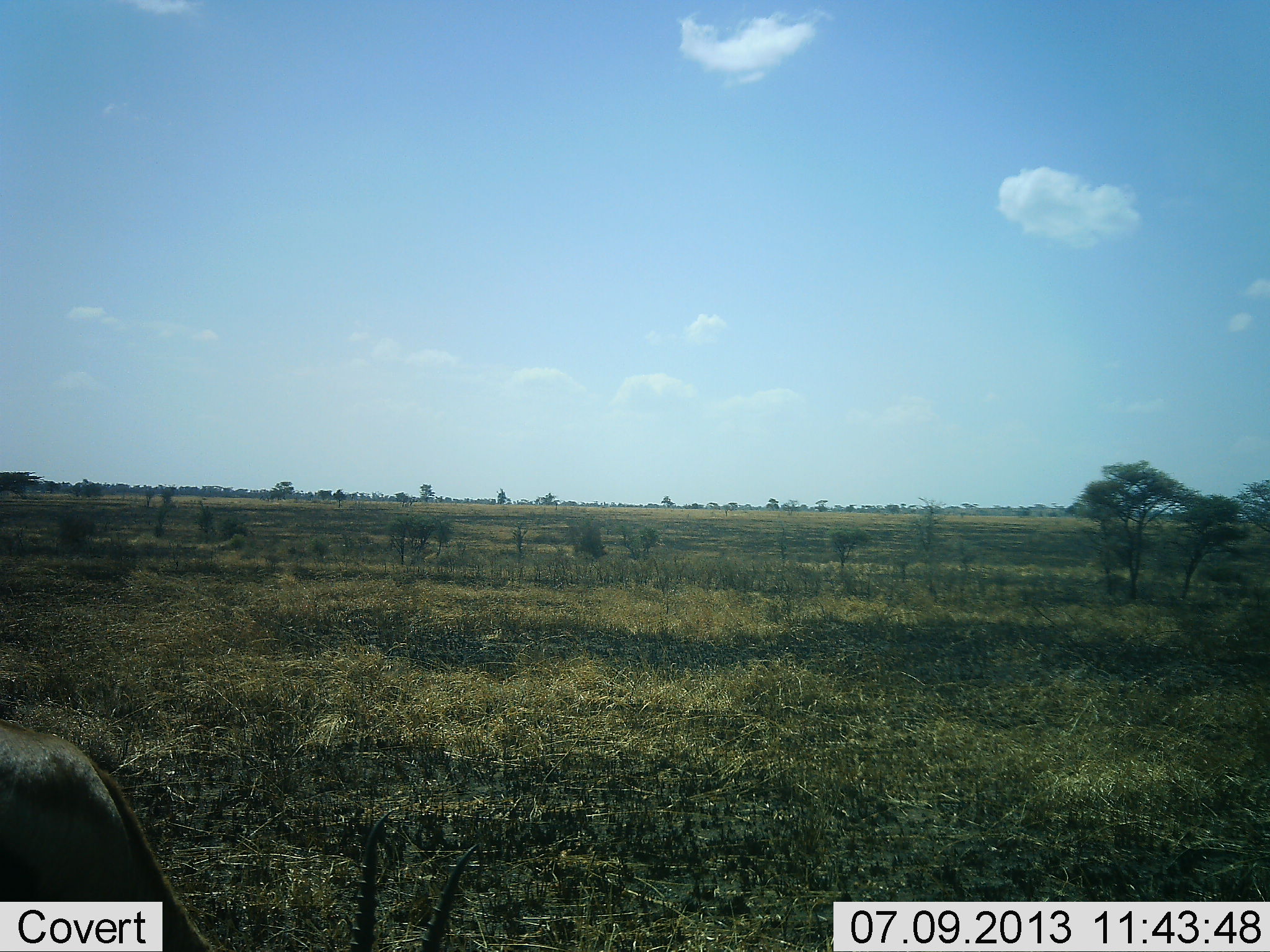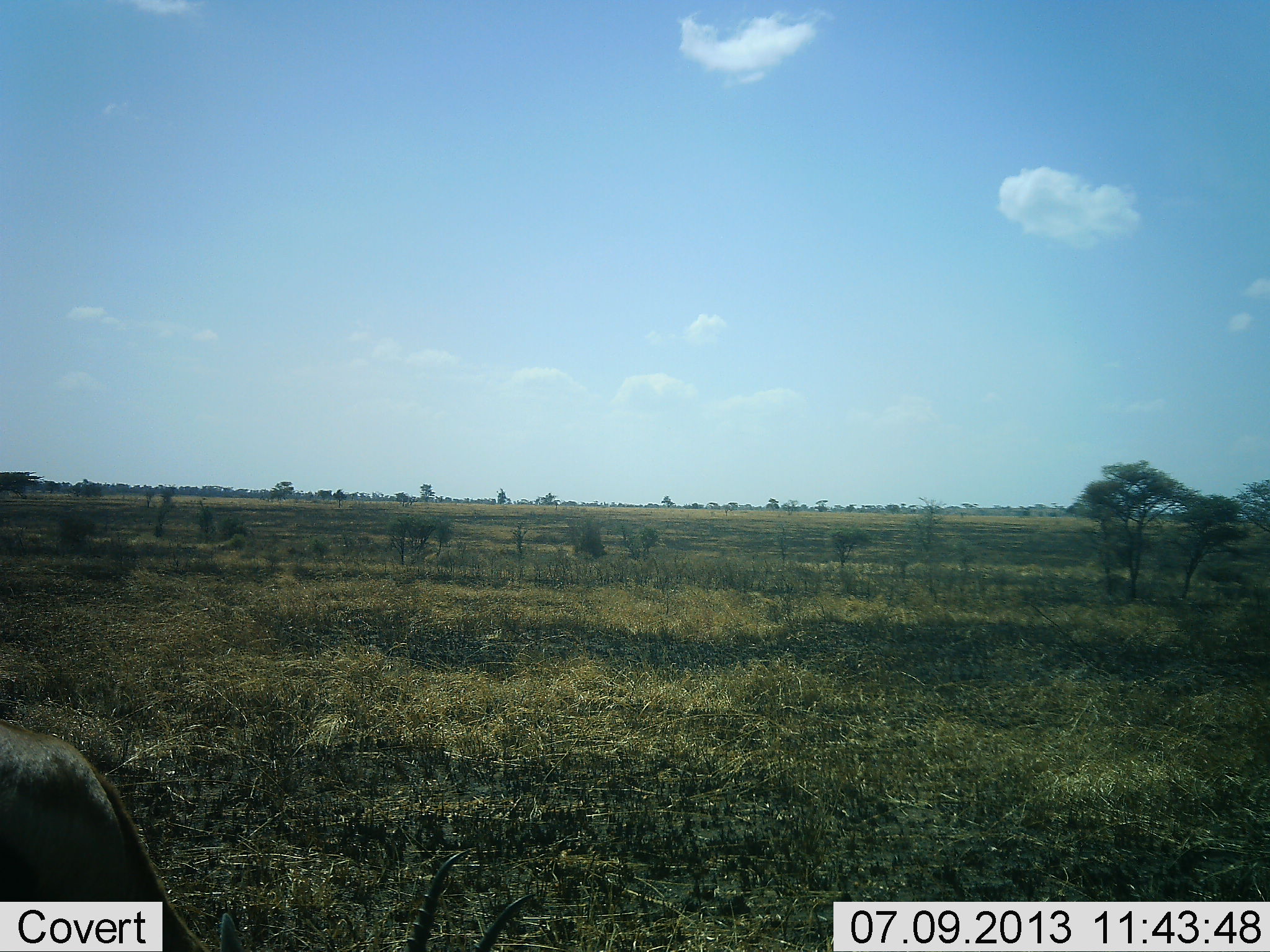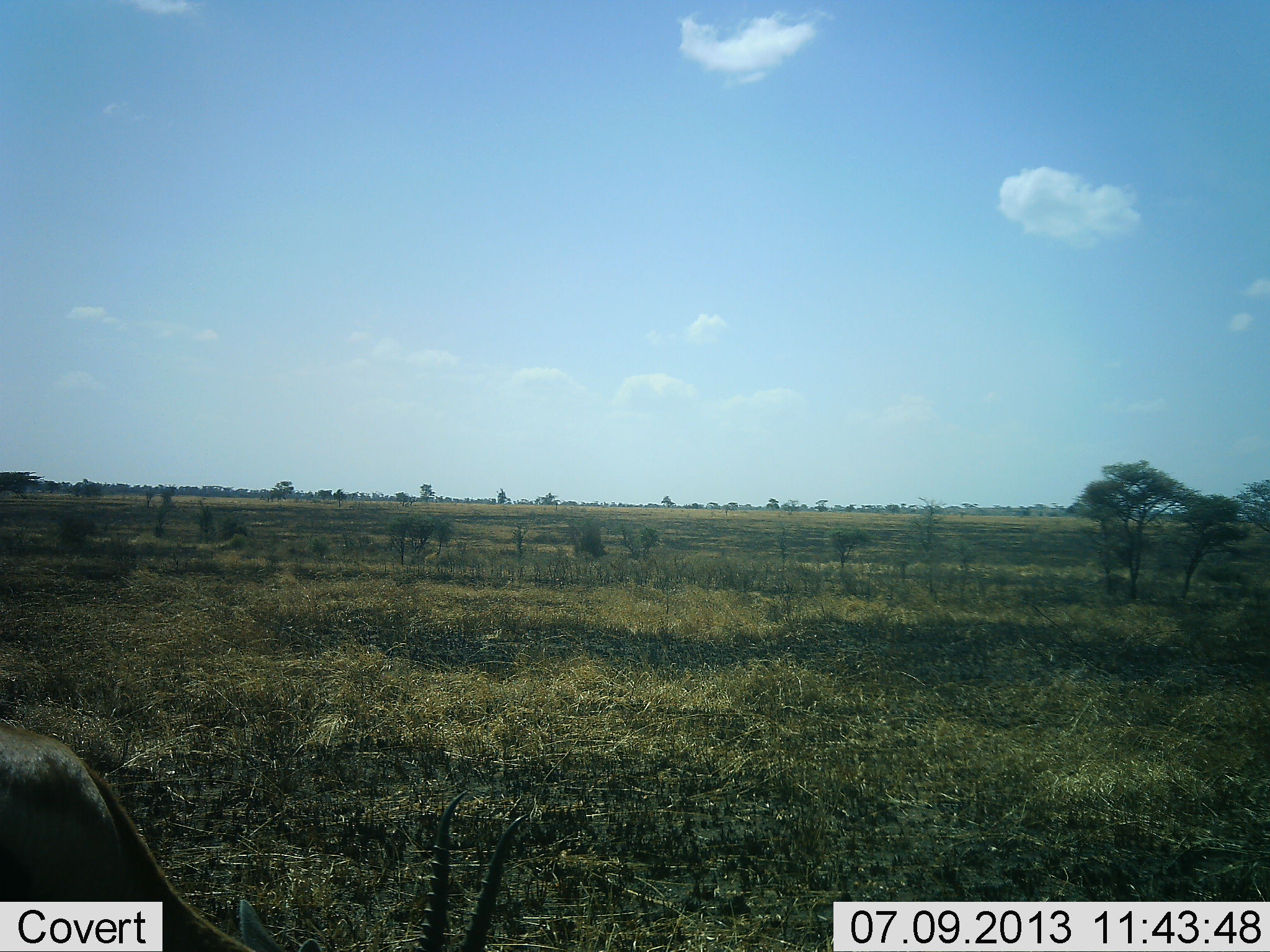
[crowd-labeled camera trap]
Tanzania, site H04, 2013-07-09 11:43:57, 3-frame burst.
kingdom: Animalia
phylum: Chordata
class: Mammalia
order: Artiodactyla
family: Suidae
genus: Phacochoerus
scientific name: Phacochoerus africanus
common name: warthog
Warthog (Phacochoerus africanus), count 1. Behavior (volunteer vote fractions): standing 100%, resting 0%, moving 0%, interacting 0%. Young present (vote fraction): 0%. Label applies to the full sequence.